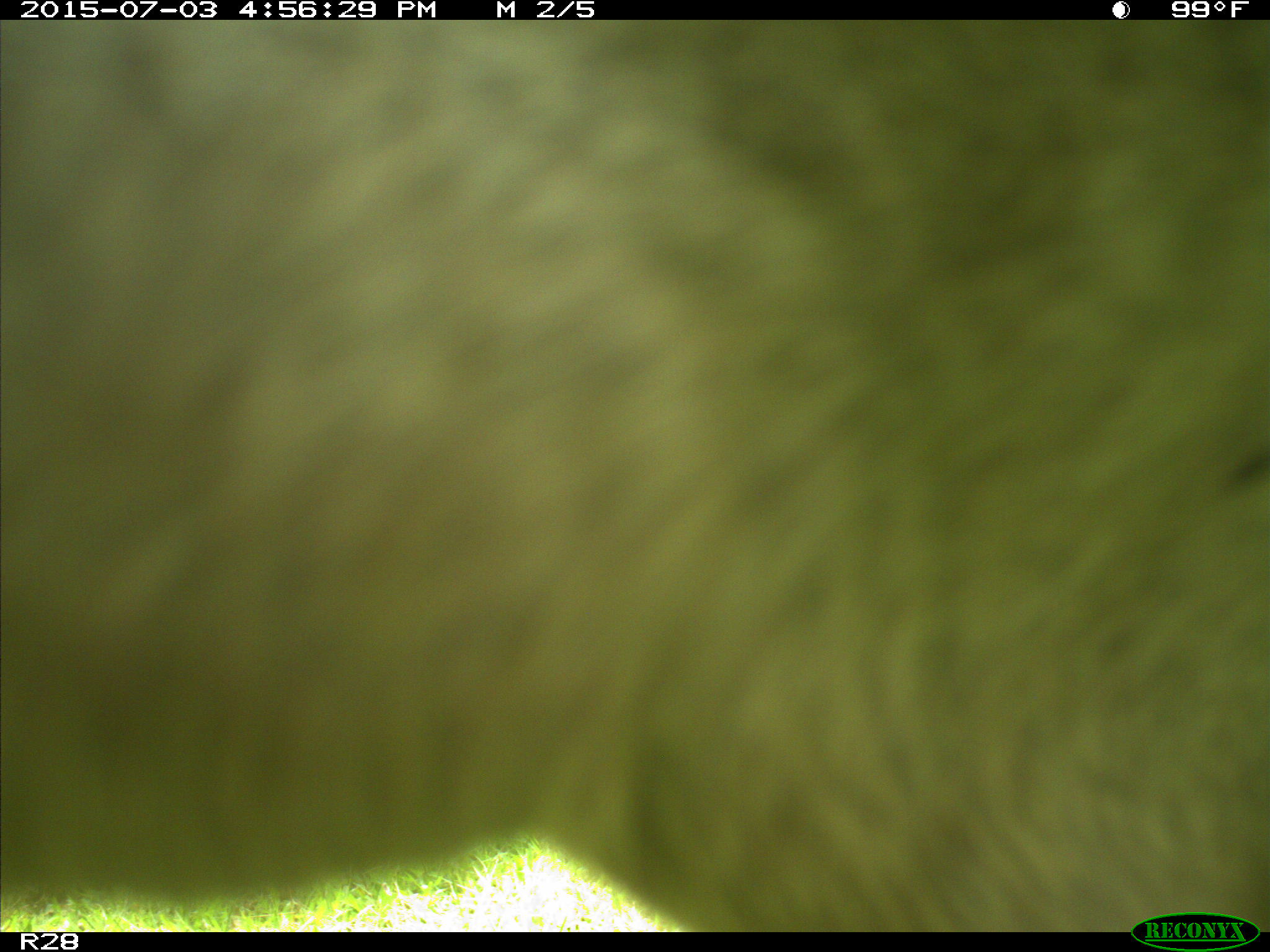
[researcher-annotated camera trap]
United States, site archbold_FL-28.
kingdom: Animalia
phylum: Chordata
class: Mammalia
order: Artiodactyla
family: Bovidae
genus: Bos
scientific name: Bos taurus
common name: domestic cow